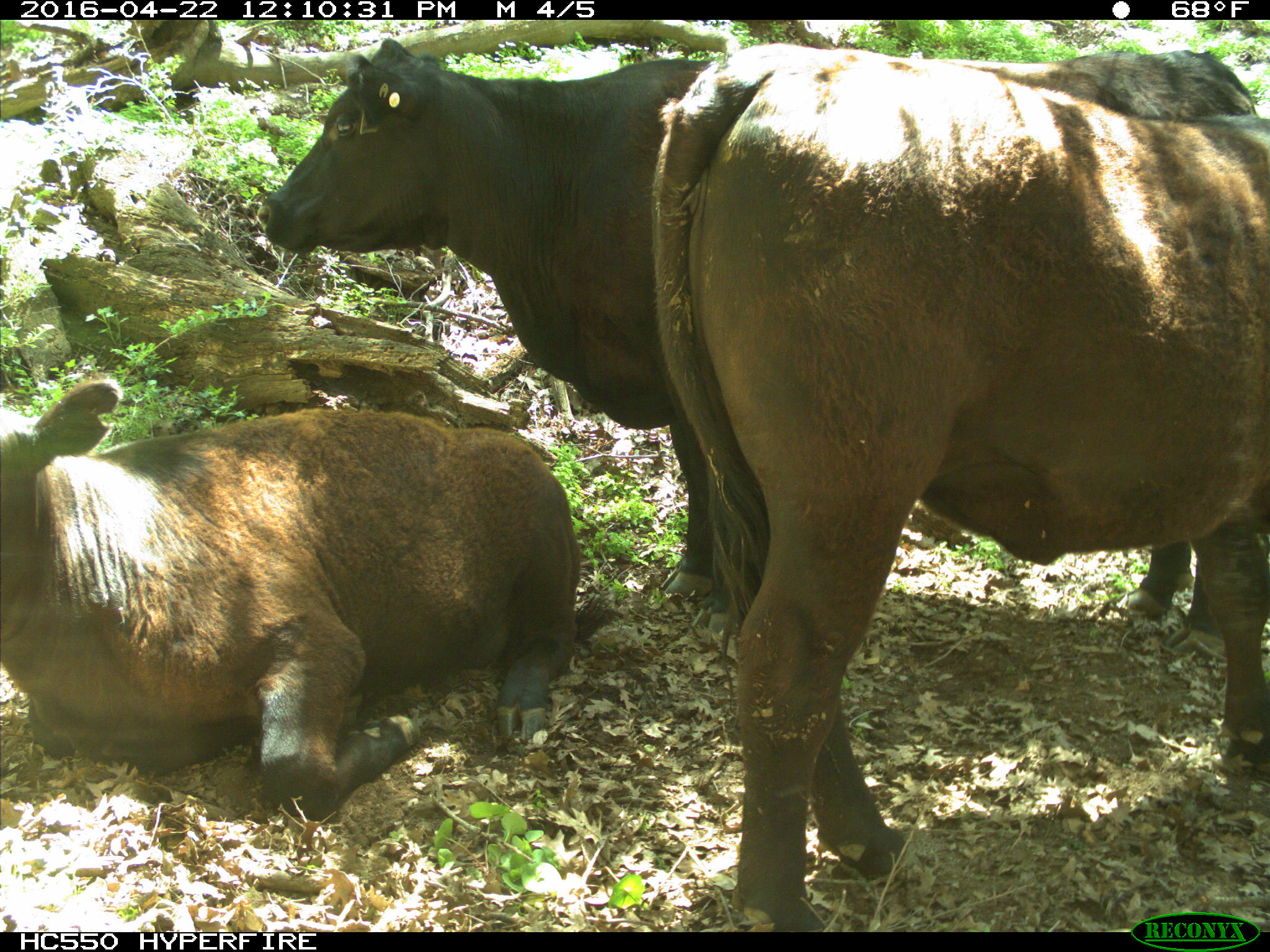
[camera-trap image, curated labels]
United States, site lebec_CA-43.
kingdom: Animalia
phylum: Chordata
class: Mammalia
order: Artiodactyla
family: Bovidae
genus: Bos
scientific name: Bos taurus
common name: domestic cow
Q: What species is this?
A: Bos taurus (domestic cow).